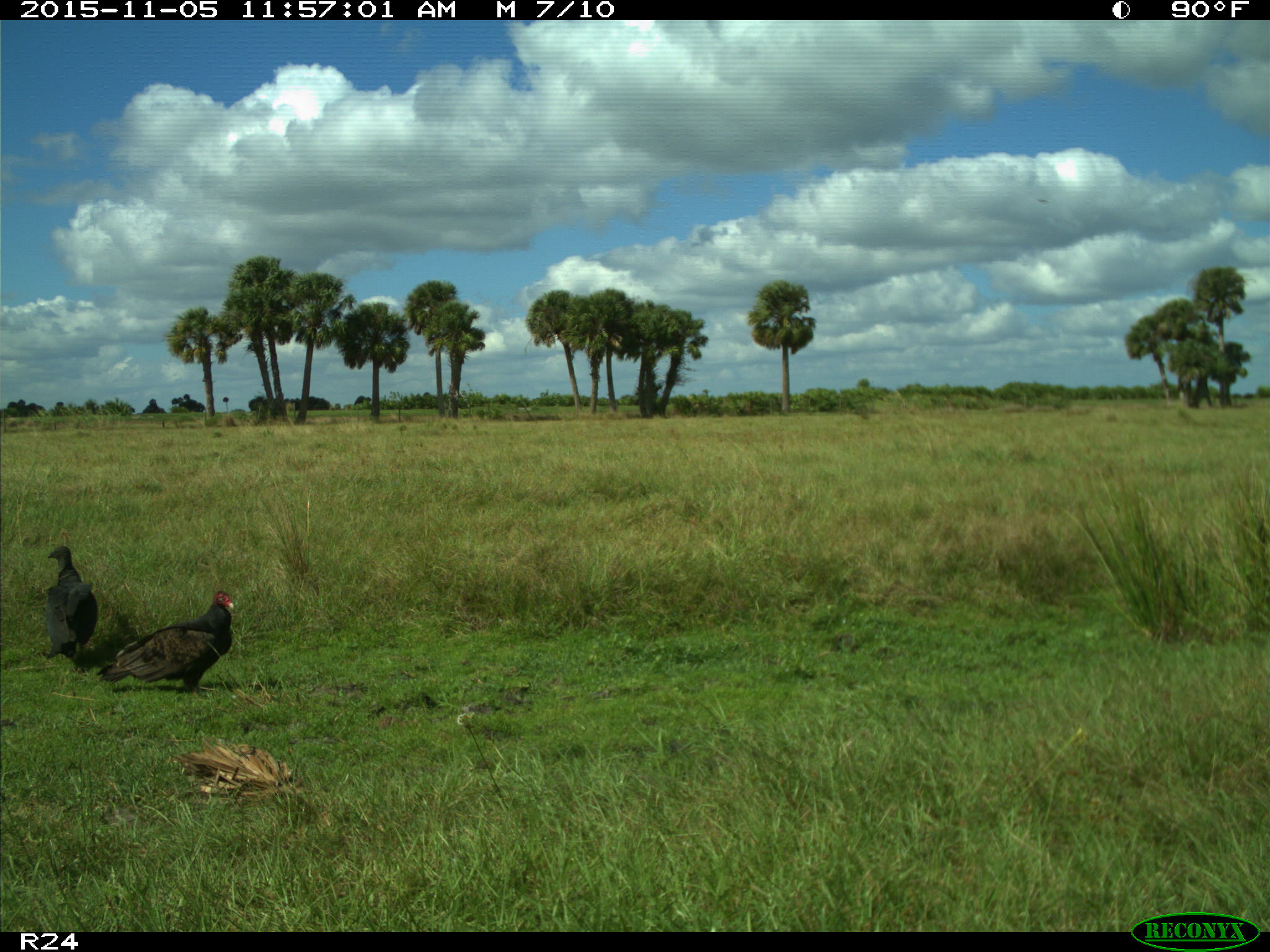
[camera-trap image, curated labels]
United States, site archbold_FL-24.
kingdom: Animalia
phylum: Chordata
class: Aves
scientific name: Aves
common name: birds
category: unidentified bird